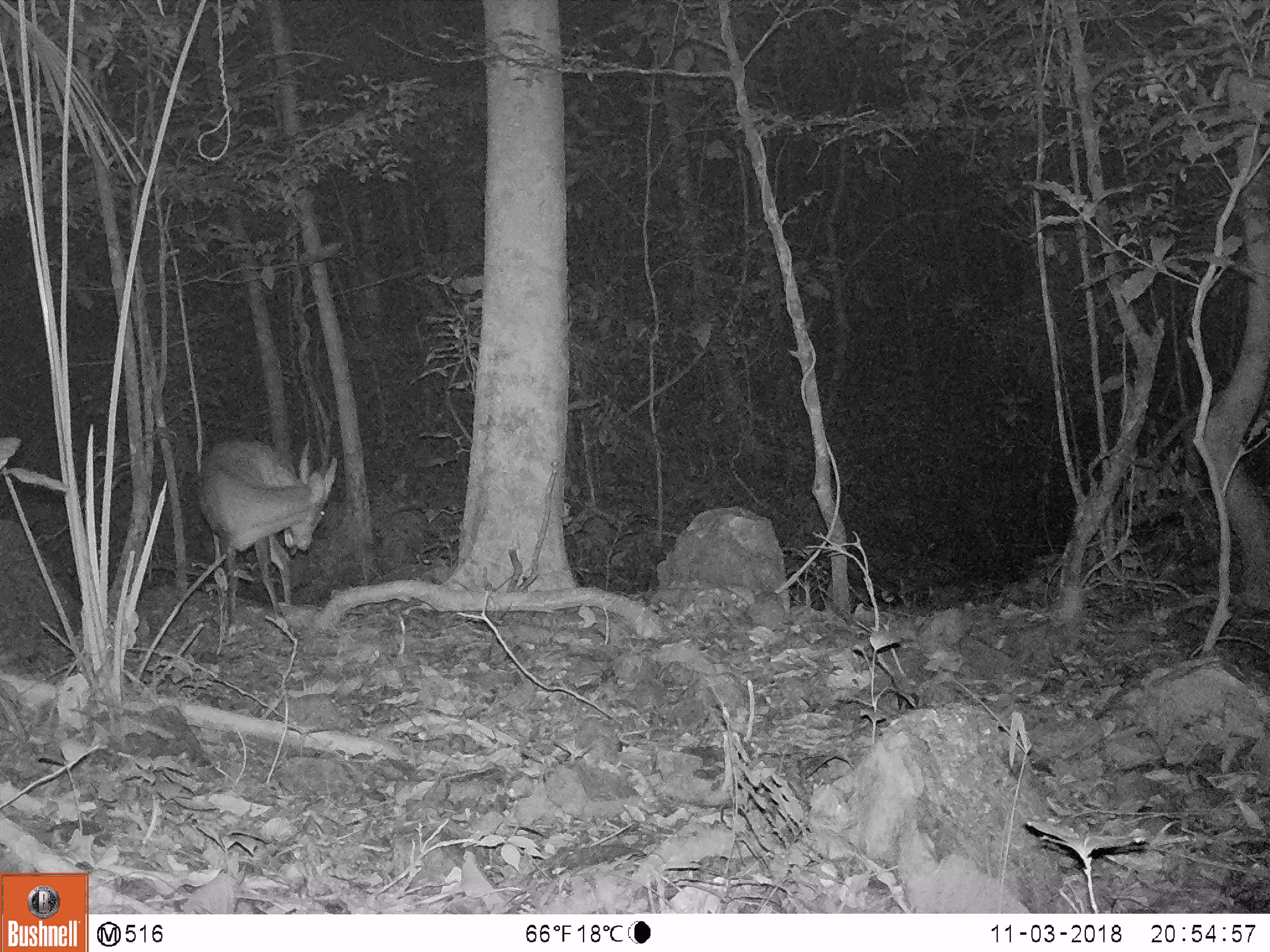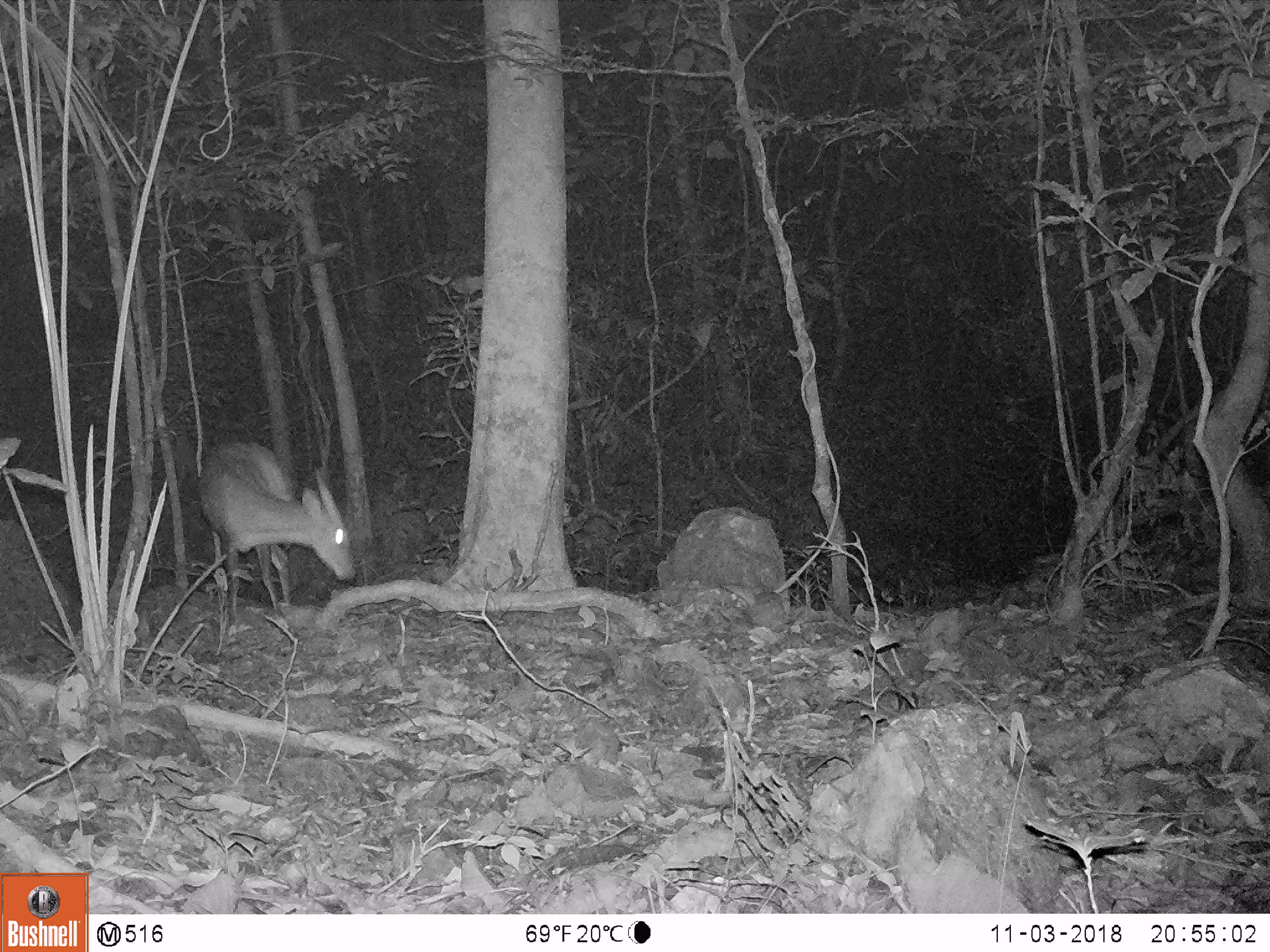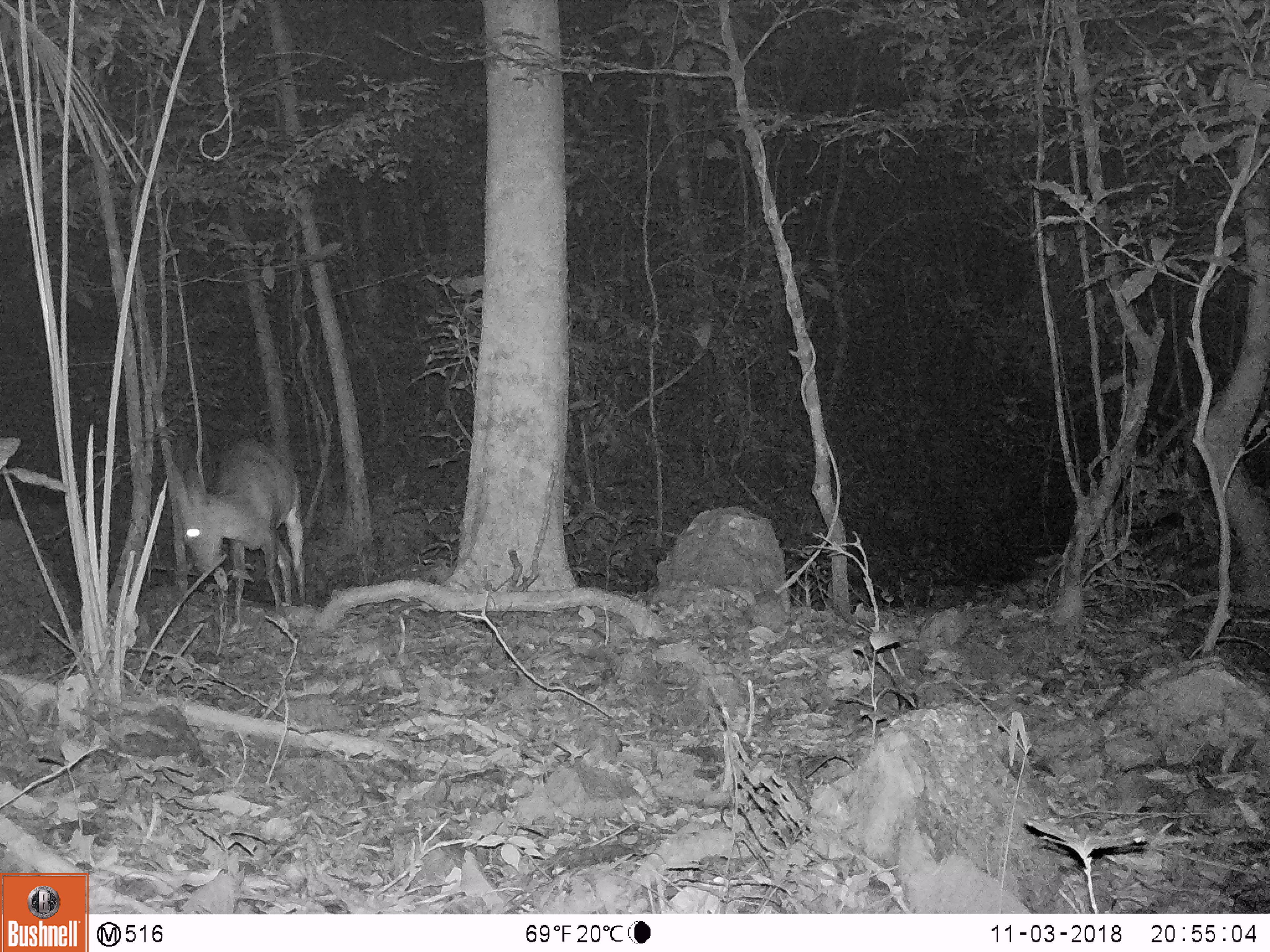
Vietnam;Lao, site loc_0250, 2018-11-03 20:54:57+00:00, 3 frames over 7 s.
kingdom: Animalia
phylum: Chordata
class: Mammalia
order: Artiodactyla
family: Cervidae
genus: Muntiacus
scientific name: Muntiacus vuquangensis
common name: large-antlered muntjac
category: large antlered muntjac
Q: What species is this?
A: Large antlered muntjac (large-antlered muntjac) (Muntiacus vuquangensis).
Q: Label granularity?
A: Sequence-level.